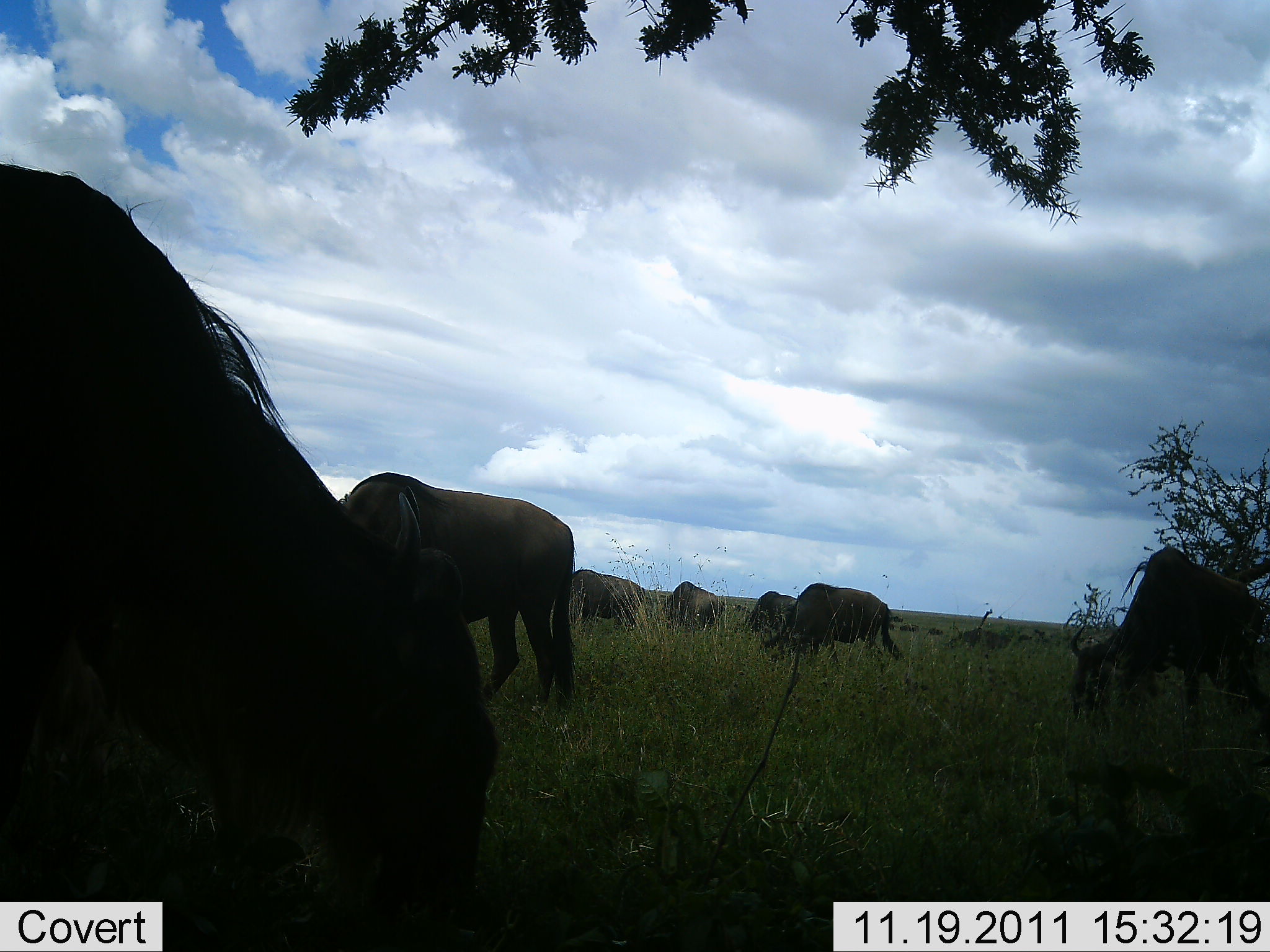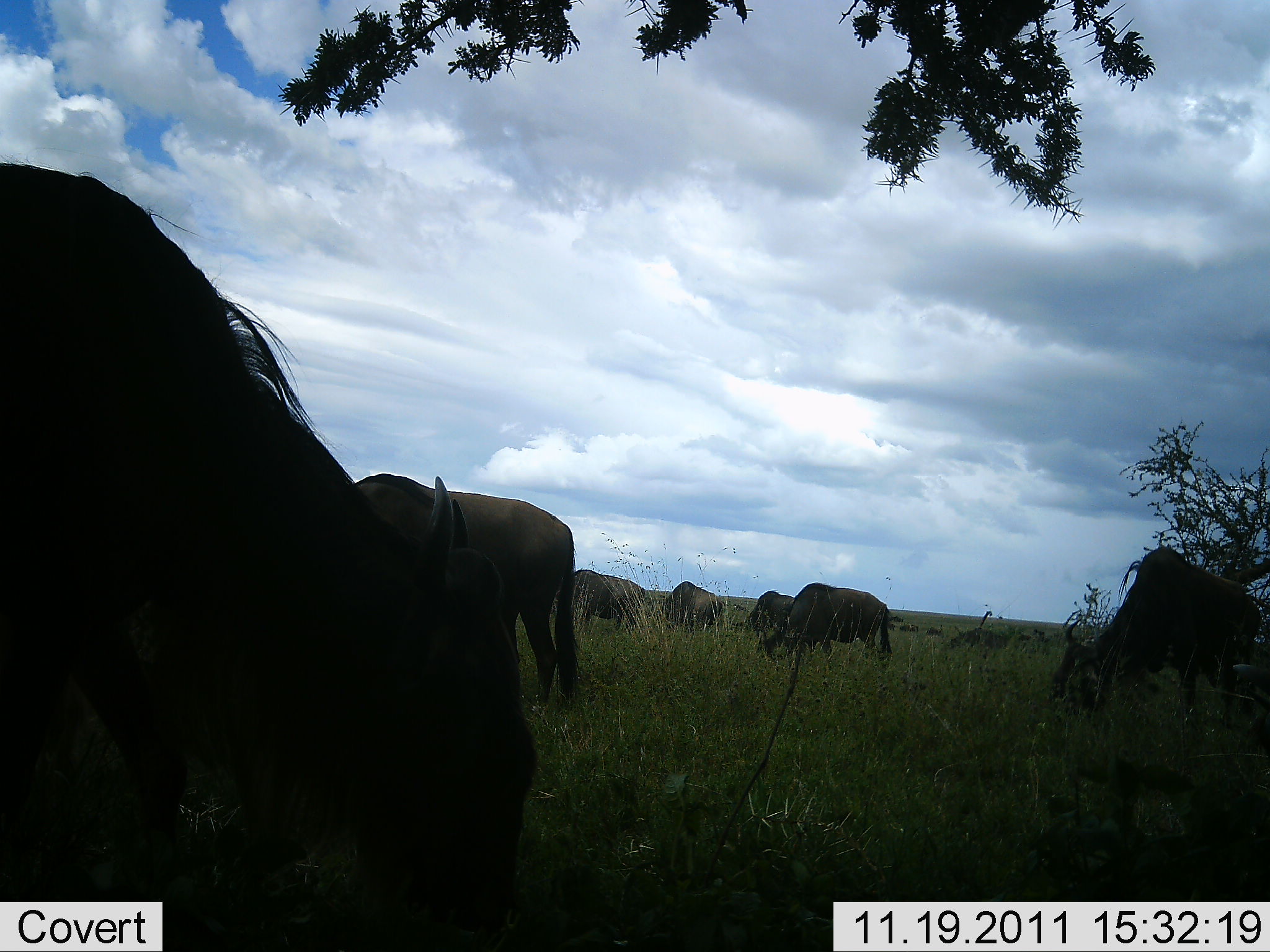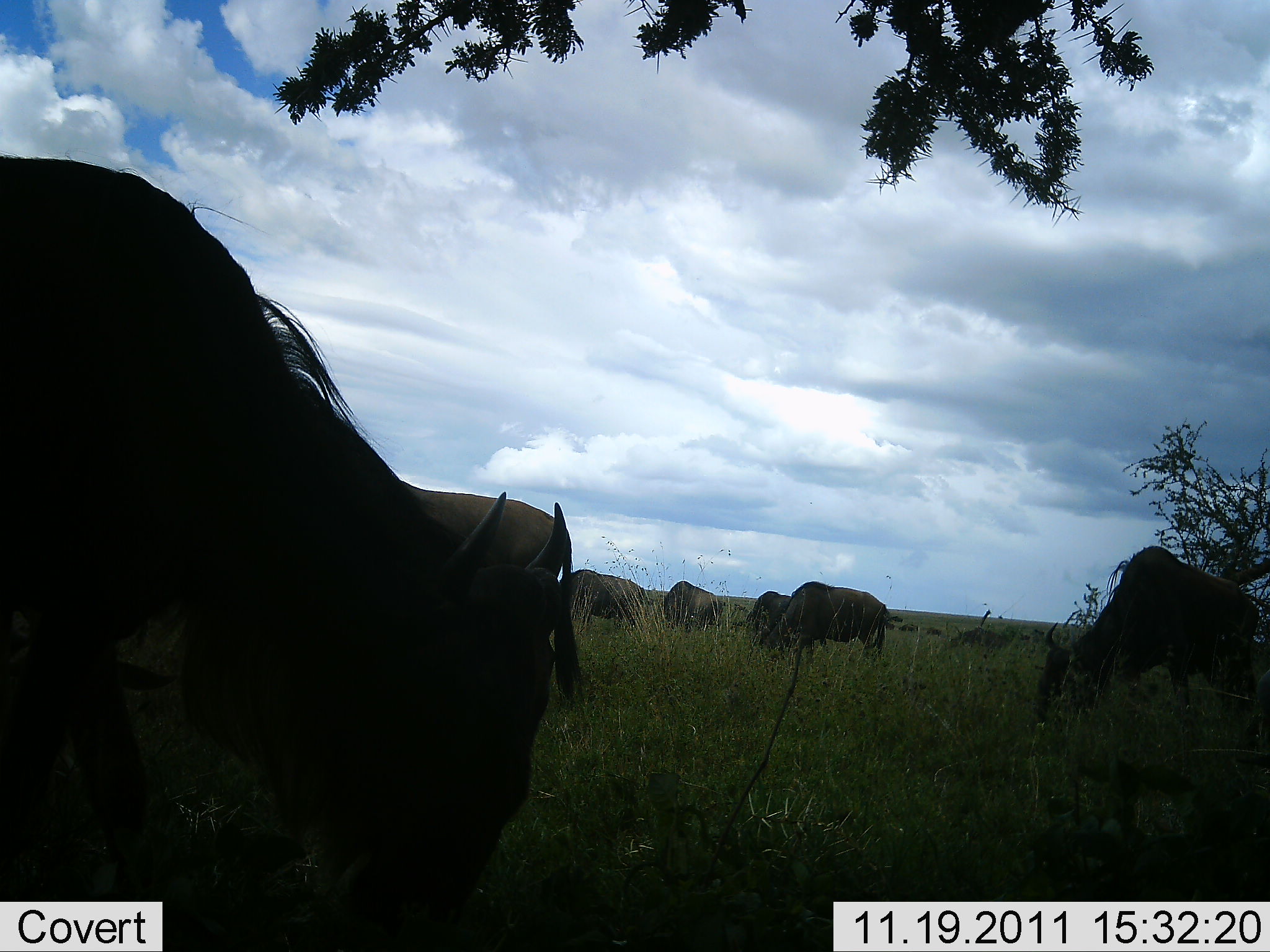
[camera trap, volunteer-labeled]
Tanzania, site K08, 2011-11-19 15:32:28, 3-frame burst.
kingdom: Animalia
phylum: Chordata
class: Mammalia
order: Artiodactyla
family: Bovidae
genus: Connochaetes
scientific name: Connochaetes taurinus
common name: blue wildebeest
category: wildebeest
Wildebeest (blue wildebeest) (Connochaetes taurinus), count 7. Behavior (volunteer vote fractions): standing 36%, resting 0%, moving 9%, interacting 0%. Young present (vote fraction): 0%. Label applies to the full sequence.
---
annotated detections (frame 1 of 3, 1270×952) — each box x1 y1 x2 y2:
animal: 0 165 498 951; 336 472 575 708; 1068 547 1269 716; 761 583 902 662; 568 569 645 627; 664 579 725 629; 745 590 798 647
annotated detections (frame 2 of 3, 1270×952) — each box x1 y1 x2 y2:
animal: 2 163 541 952; 354 473 581 707; 1050 546 1262 721; 778 583 893 658; 551 569 646 633; 657 581 723 632; 745 591 796 636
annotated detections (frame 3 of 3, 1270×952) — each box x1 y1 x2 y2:
animal: 0 151 571 950; 397 477 585 703; 1033 546 1261 723; 765 581 890 658; 559 570 645 630; 659 580 722 631; 746 591 794 650